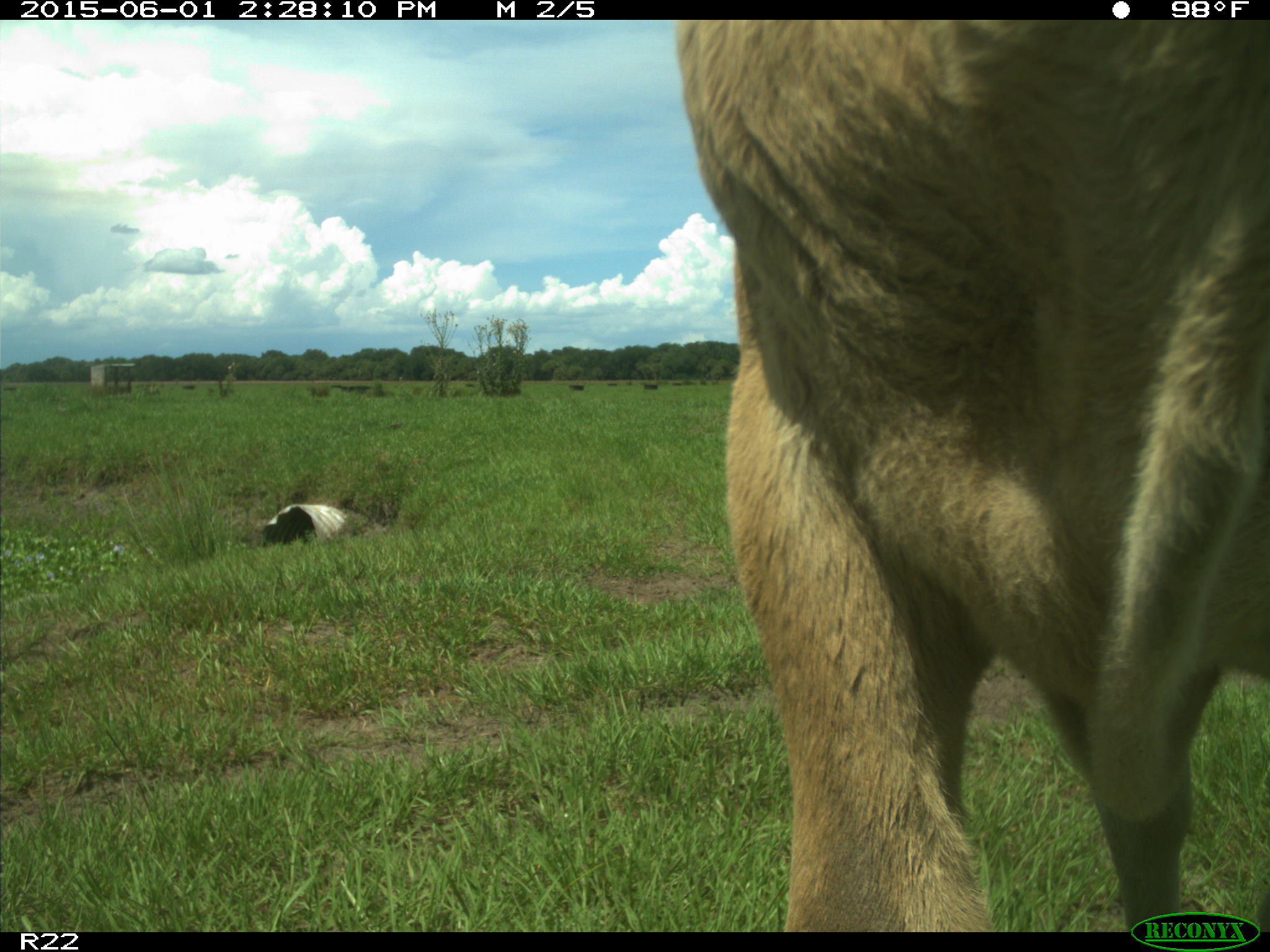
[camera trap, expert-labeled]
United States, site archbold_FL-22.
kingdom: Animalia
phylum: Chordata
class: Mammalia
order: Artiodactyla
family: Bovidae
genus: Bos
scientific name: Bos taurus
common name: domestic cow